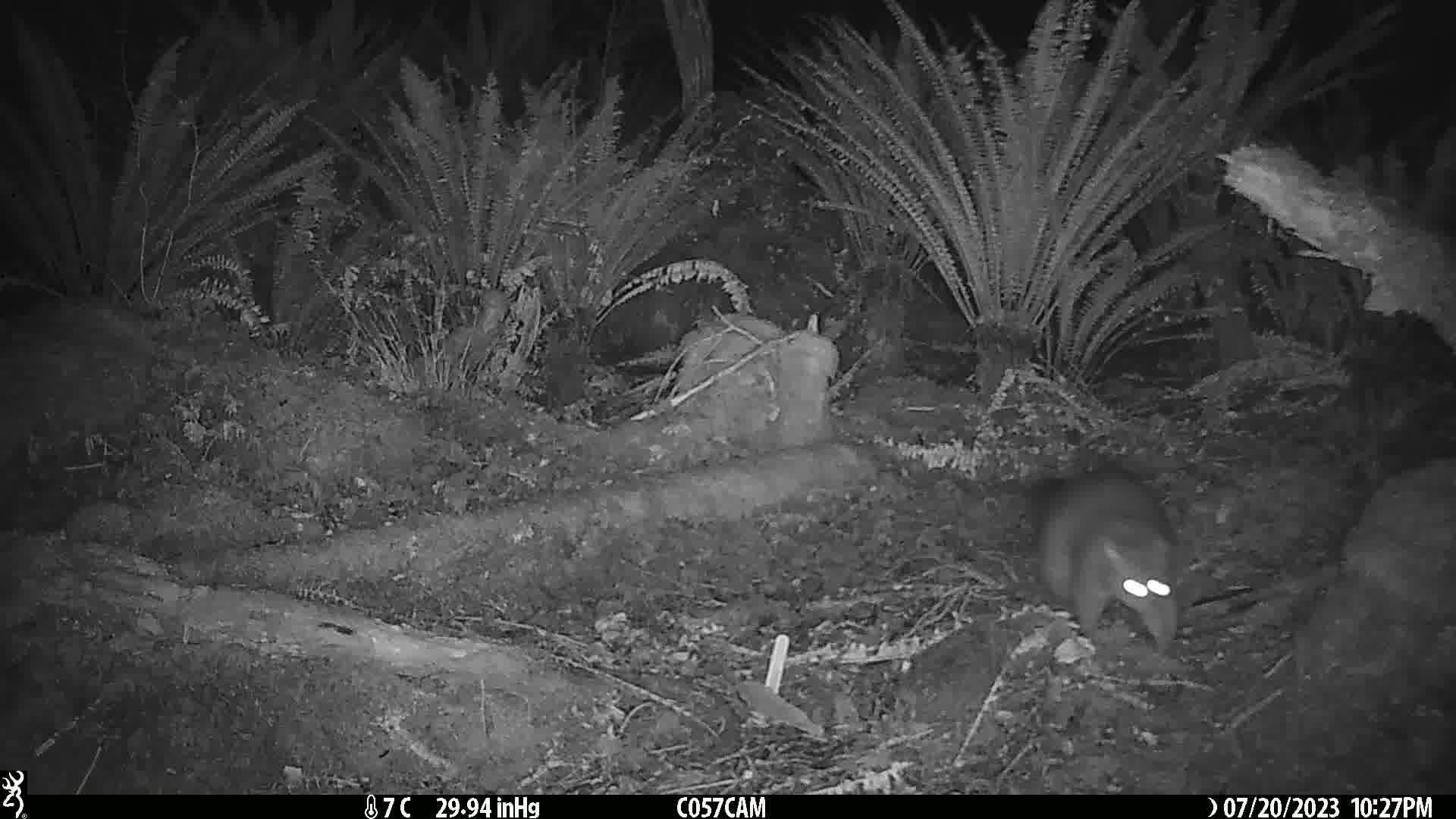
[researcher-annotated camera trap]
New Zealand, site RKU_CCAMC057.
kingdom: Animalia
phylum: Chordata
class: Mammalia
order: Diprotodontia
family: Phalangeridae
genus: Trichosurus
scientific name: Trichosurus vulpecula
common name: common brushtail possum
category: possum